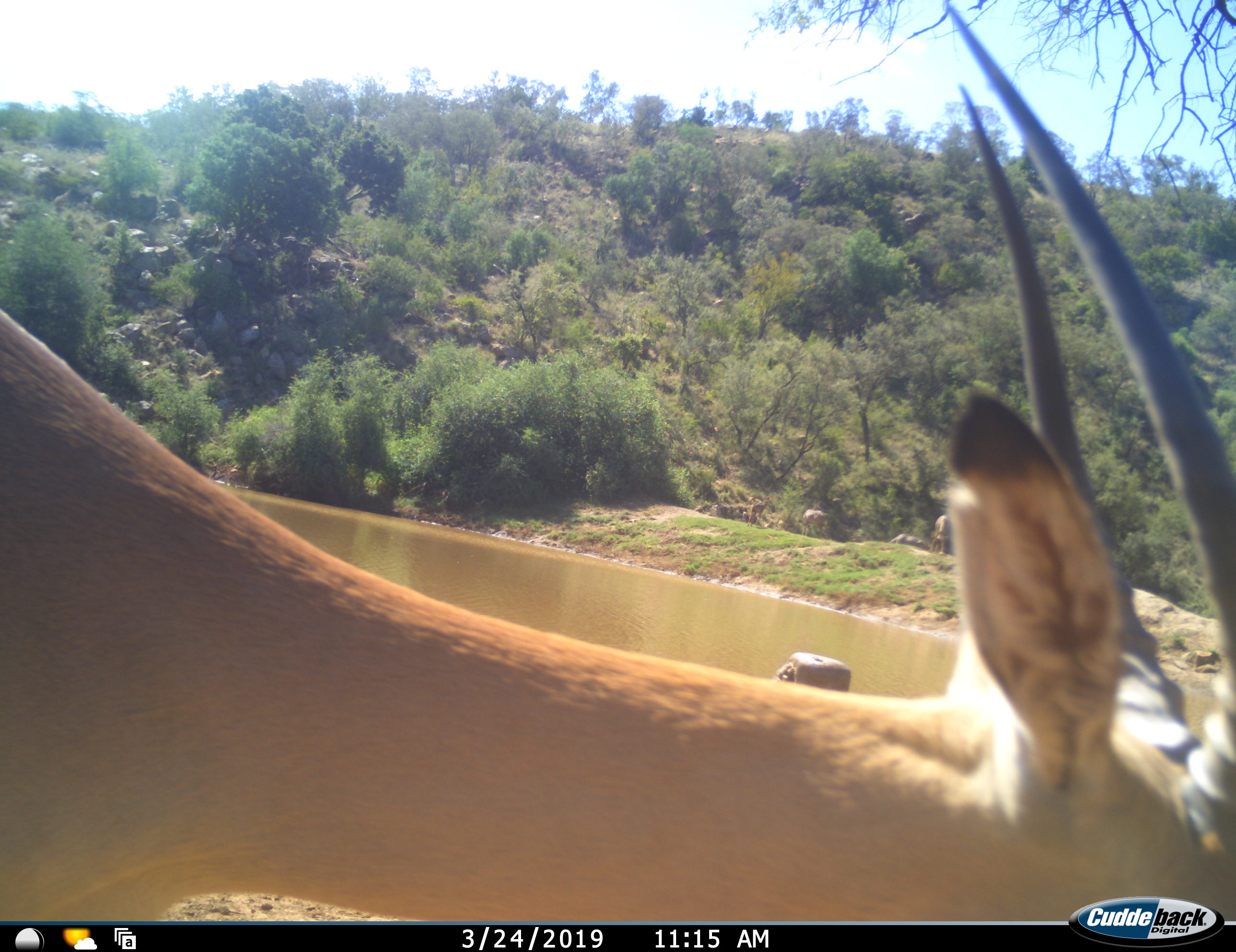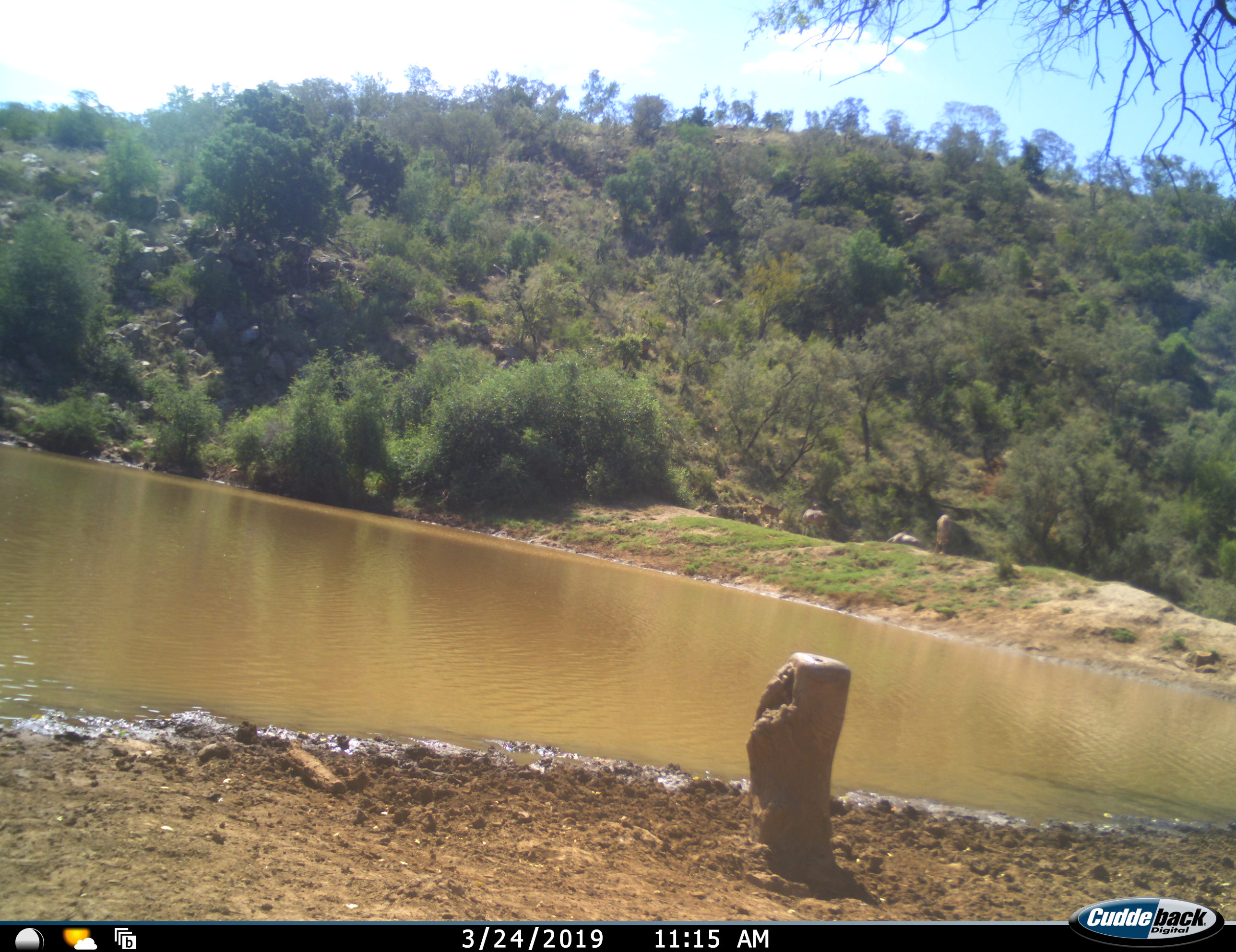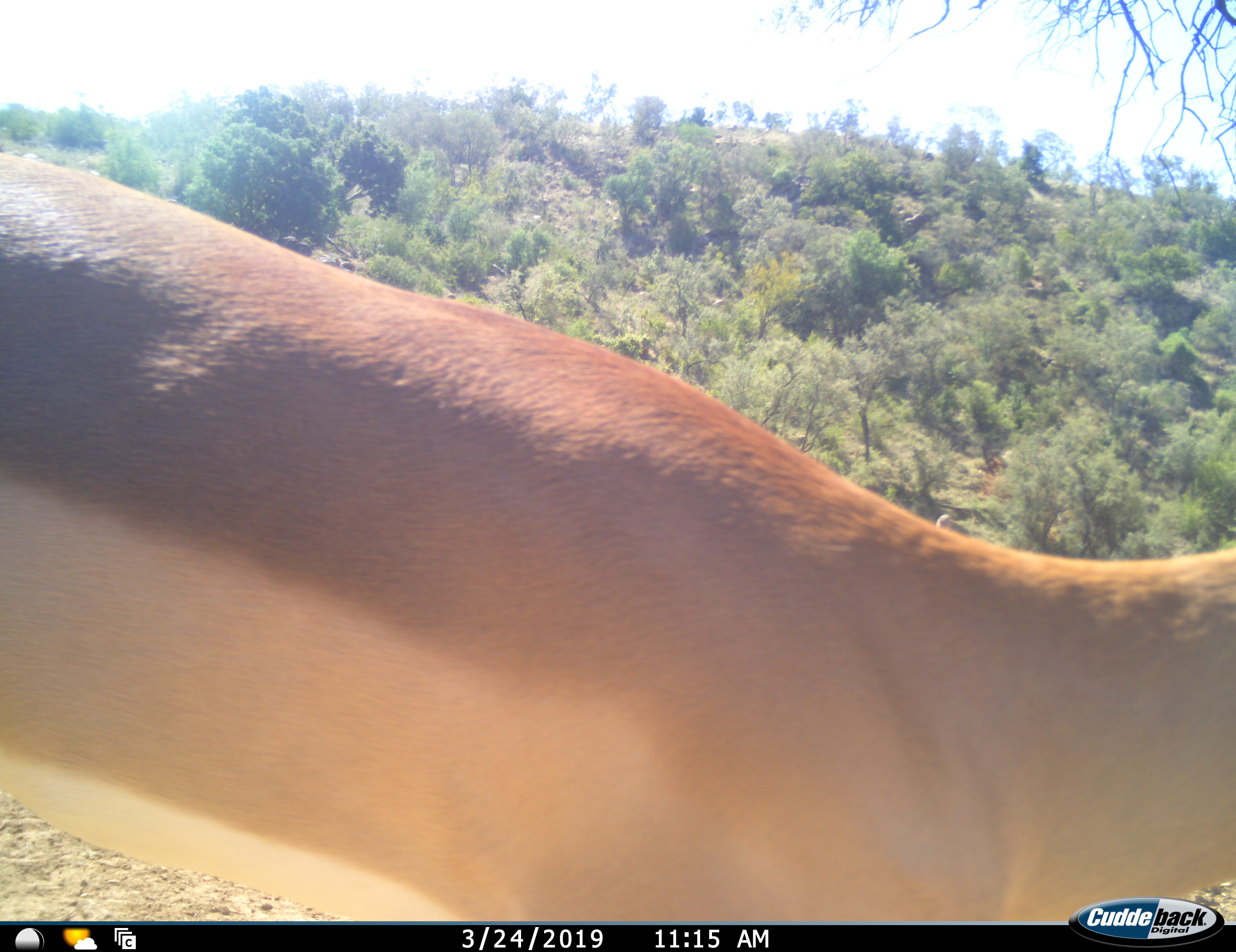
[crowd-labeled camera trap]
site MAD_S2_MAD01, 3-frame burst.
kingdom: Animalia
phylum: Chordata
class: Mammalia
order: Artiodactyla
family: Bovidae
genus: Aepyceros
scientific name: Aepyceros melampus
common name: impala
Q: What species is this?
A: Impala (Aepyceros melampus).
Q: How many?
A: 3.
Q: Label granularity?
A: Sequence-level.